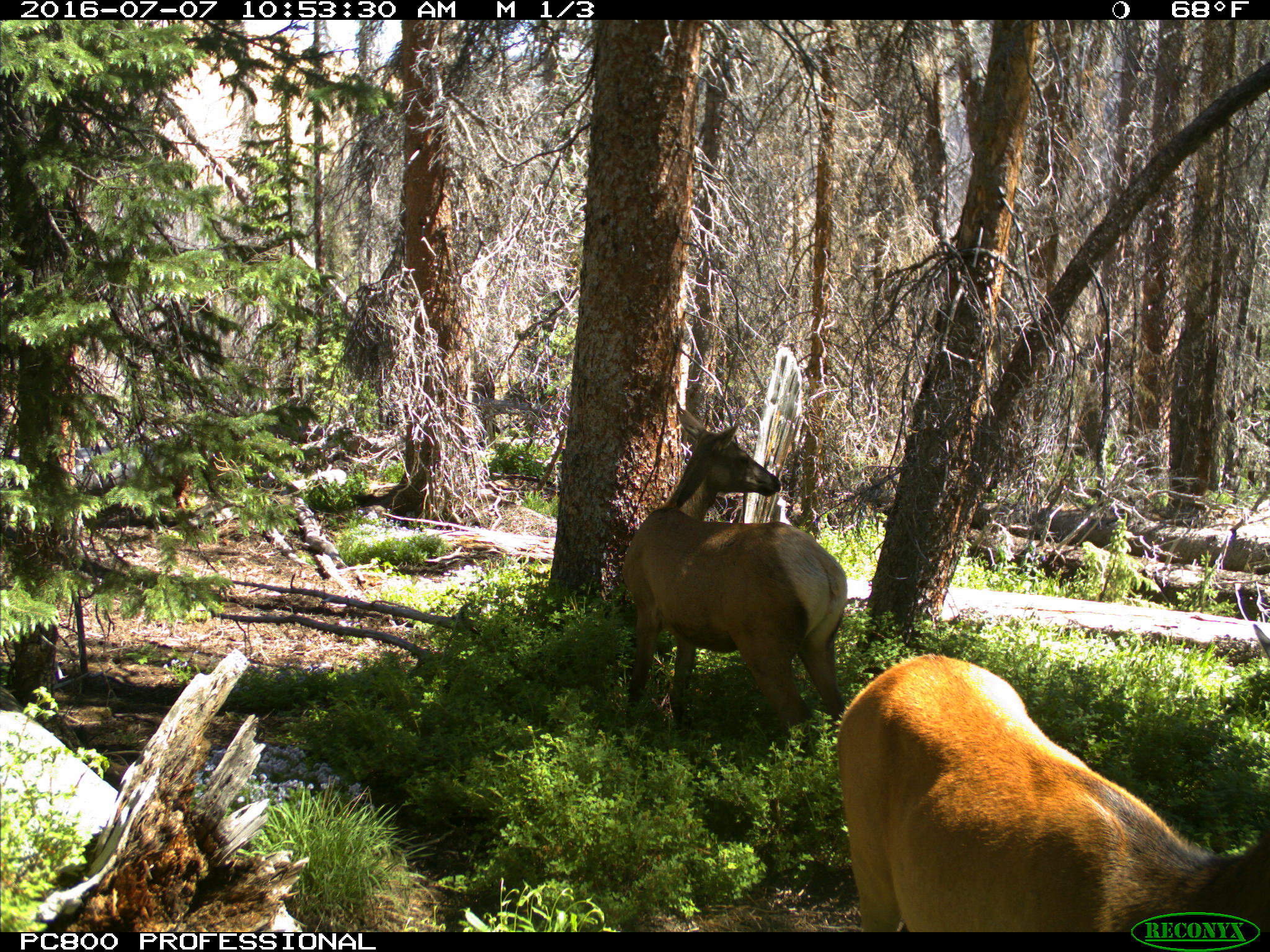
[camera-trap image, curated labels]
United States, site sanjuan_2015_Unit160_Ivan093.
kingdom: Animalia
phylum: Chordata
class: Mammalia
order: Artiodactyla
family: Cervidae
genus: Cervus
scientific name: Cervus elaphus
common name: red deer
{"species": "Cervus elaphus (red deer)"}